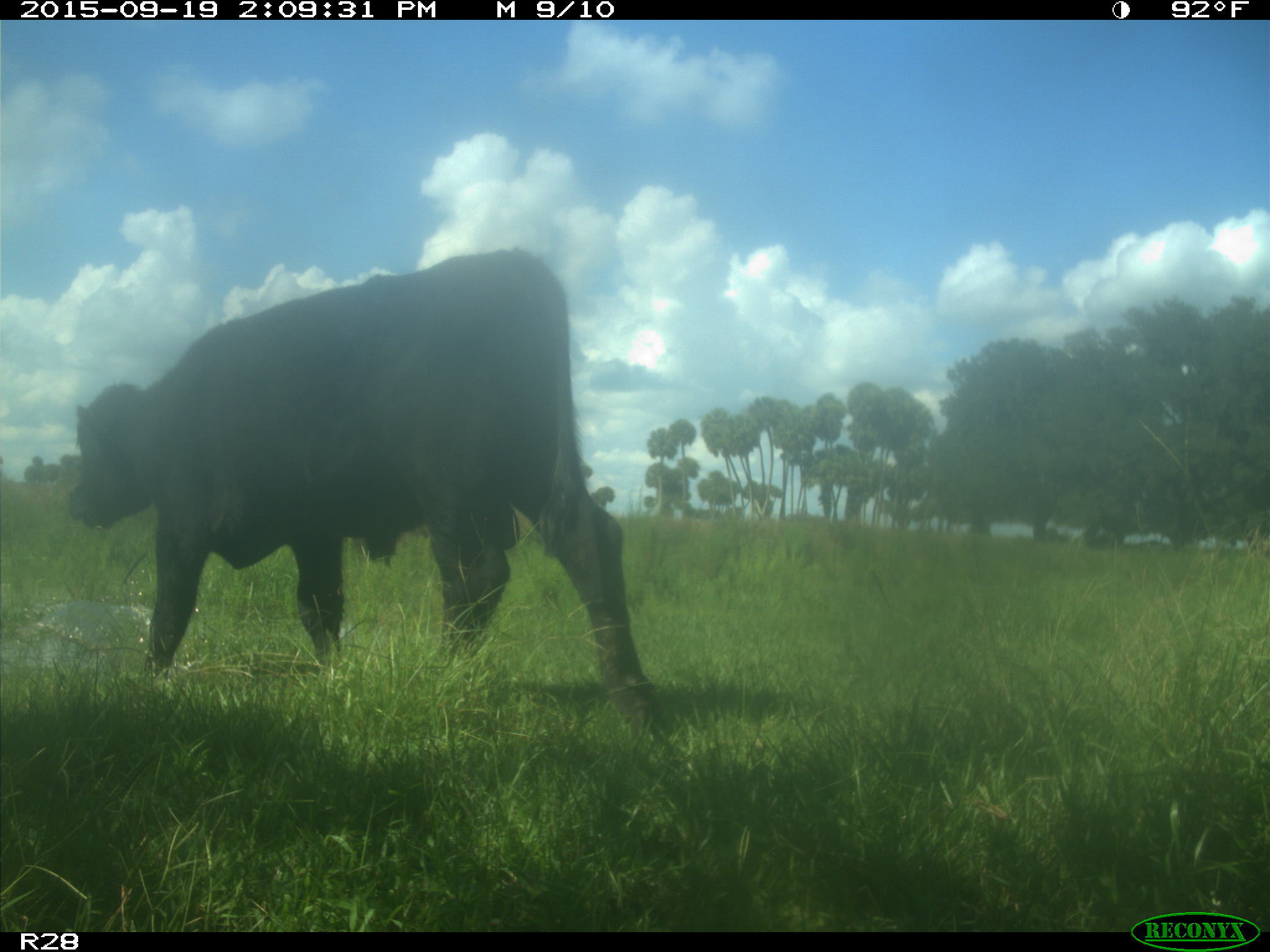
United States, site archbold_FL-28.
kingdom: Animalia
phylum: Chordata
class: Mammalia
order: Artiodactyla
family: Bovidae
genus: Bos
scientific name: Bos taurus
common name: domestic cow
Bos taurus (domestic cow).